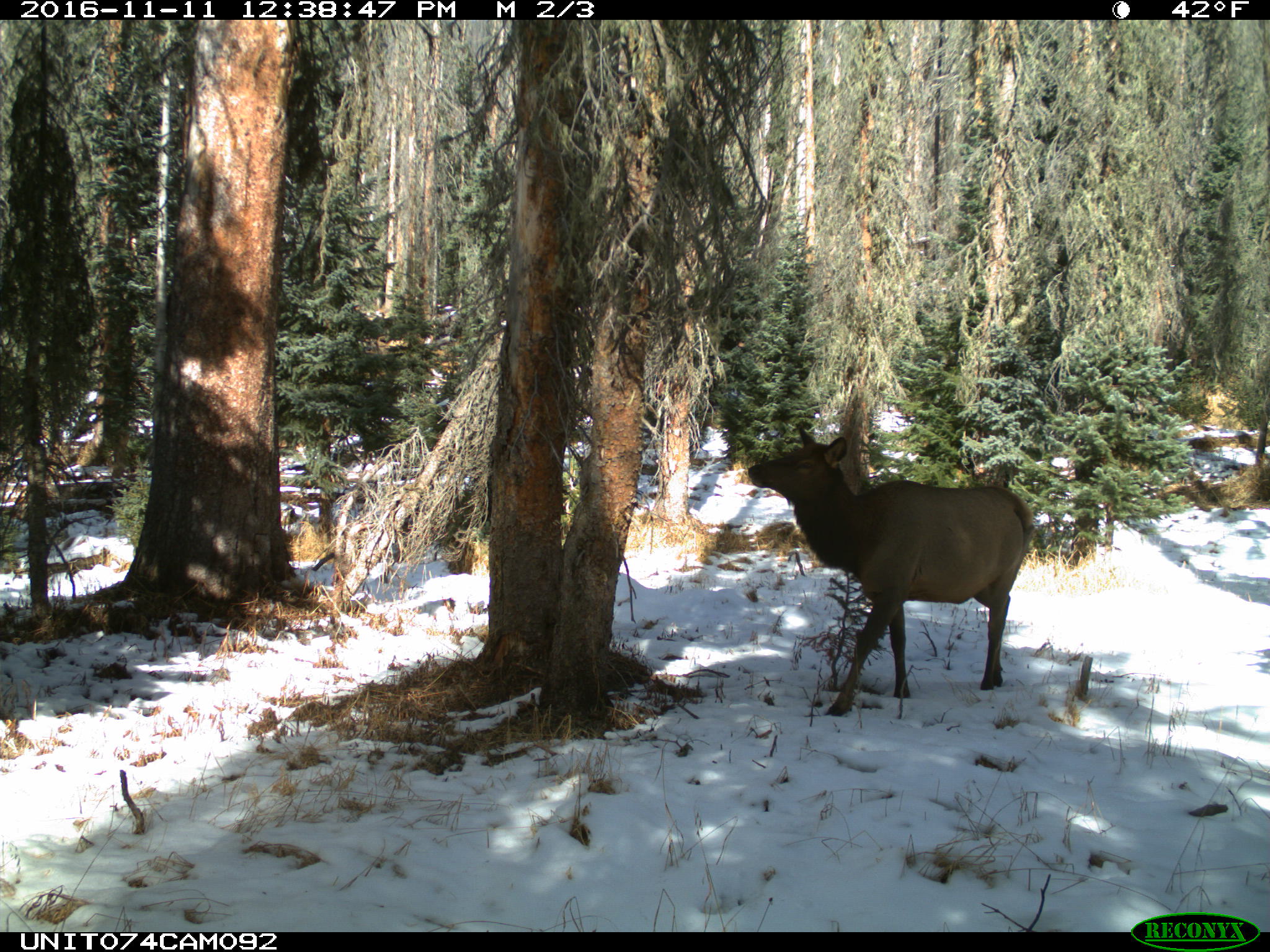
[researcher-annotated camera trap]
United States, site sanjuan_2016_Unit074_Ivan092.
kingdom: Animalia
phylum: Chordata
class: Mammalia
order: Artiodactyla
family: Cervidae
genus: Cervus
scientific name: Cervus elaphus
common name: red deer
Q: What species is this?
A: Cervus elaphus (red deer).